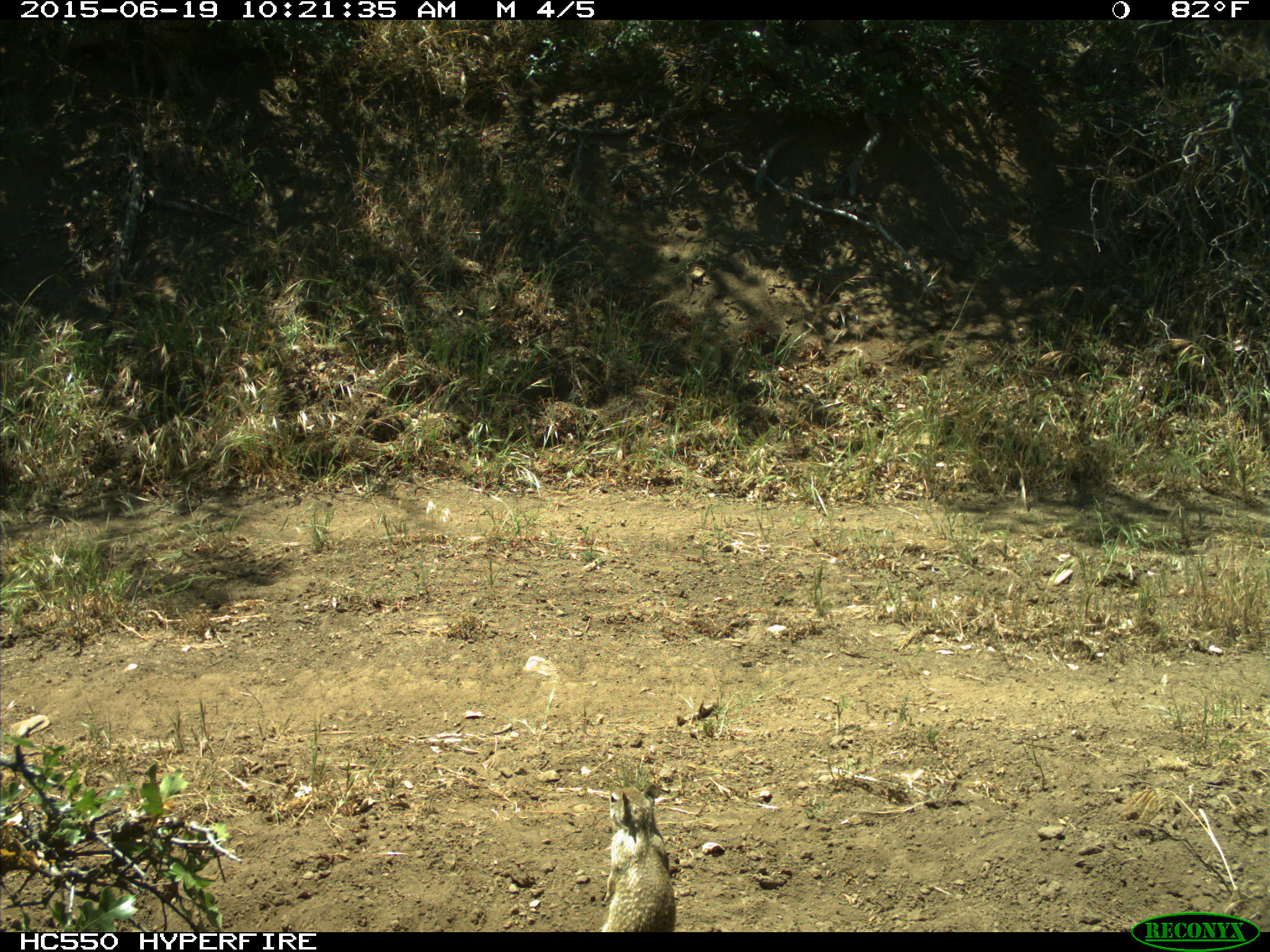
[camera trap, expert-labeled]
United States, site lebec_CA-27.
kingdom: Animalia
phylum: Chordata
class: Mammalia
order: Rodentia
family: Sciuridae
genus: Otospermophilus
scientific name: Otospermophilus beecheyi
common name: california ground squirrel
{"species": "Otospermophilus beecheyi (california ground squirrel)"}